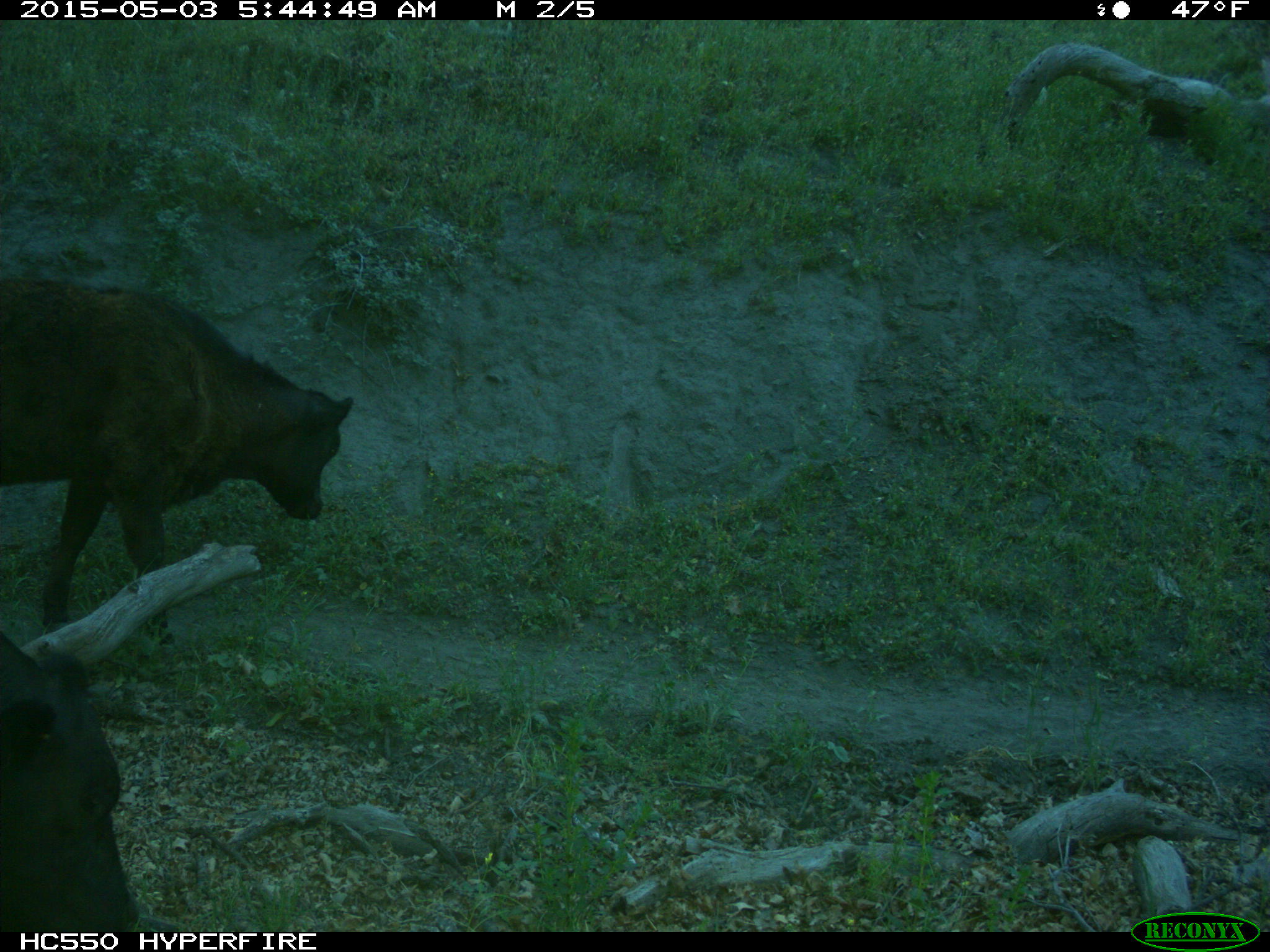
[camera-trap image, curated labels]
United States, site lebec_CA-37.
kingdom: Animalia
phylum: Chordata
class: Mammalia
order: Artiodactyla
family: Bovidae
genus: Bos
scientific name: Bos taurus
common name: domestic cow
Bos taurus (domestic cow).